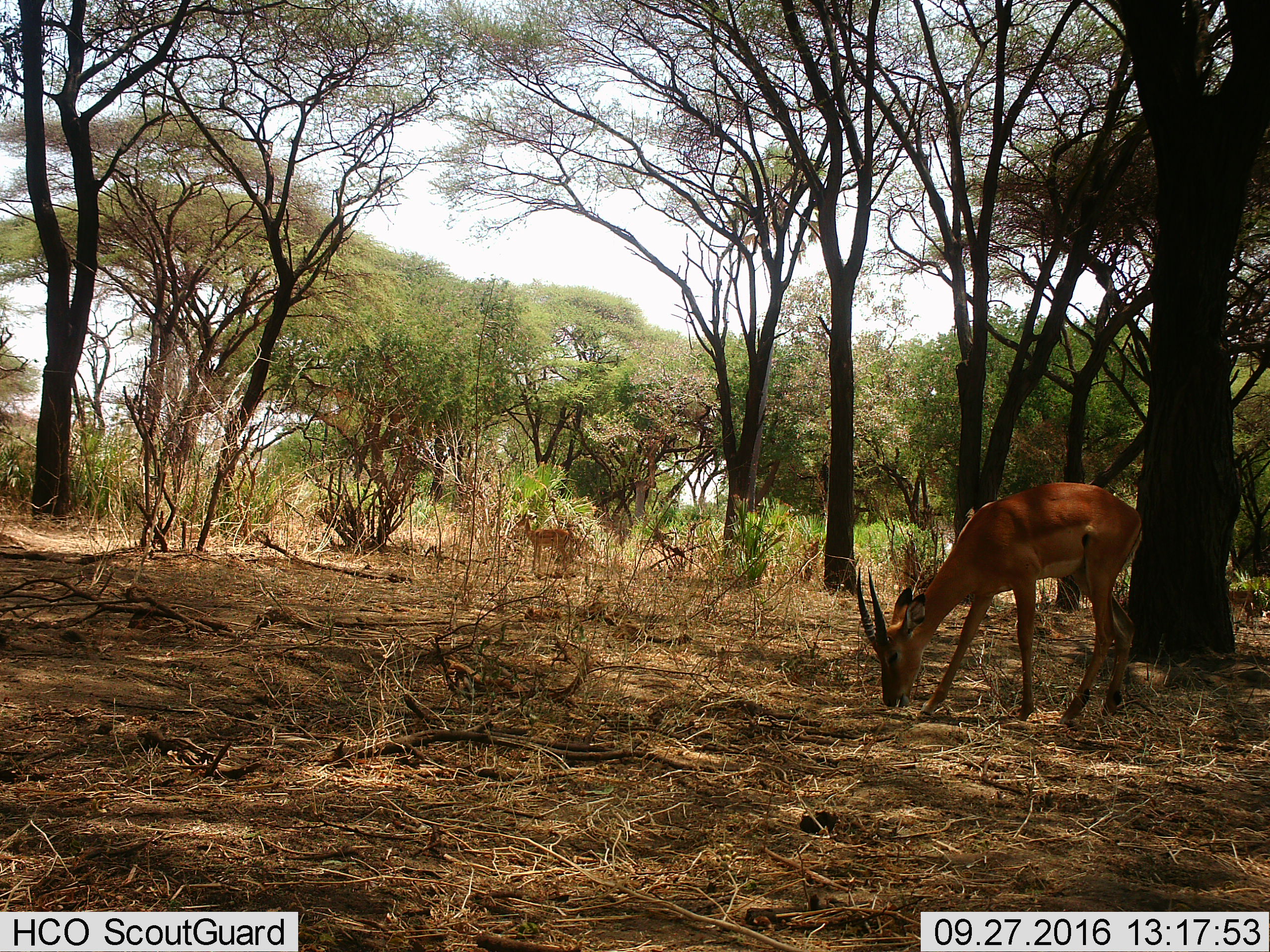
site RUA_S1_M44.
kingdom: Animalia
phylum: Chordata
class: Mammalia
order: Artiodactyla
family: Bovidae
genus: Aepyceros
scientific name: Aepyceros melampus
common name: impala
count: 2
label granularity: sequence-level